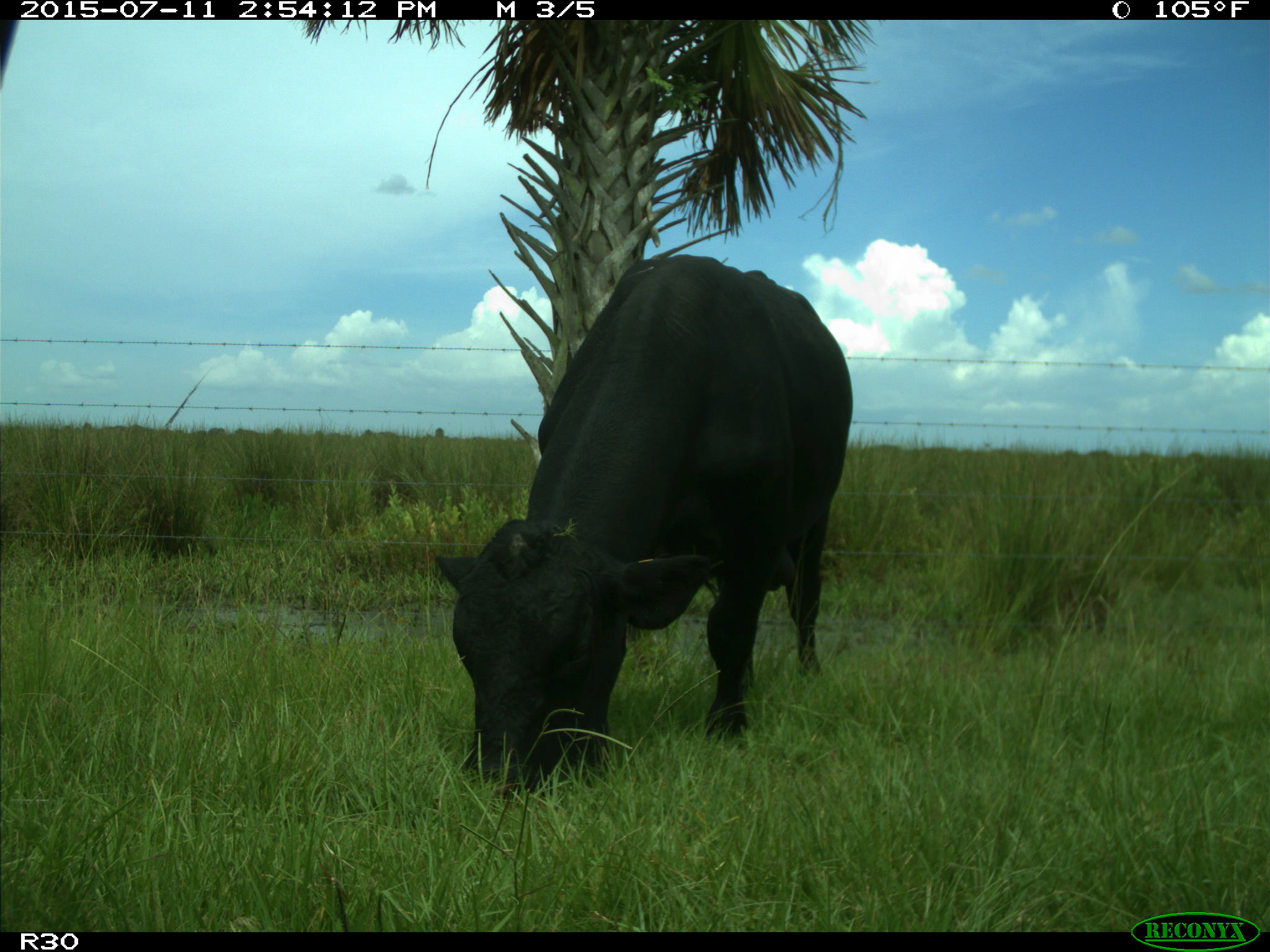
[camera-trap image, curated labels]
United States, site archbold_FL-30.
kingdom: Animalia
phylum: Chordata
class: Mammalia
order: Artiodactyla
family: Bovidae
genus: Bos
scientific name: Bos taurus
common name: domestic cow